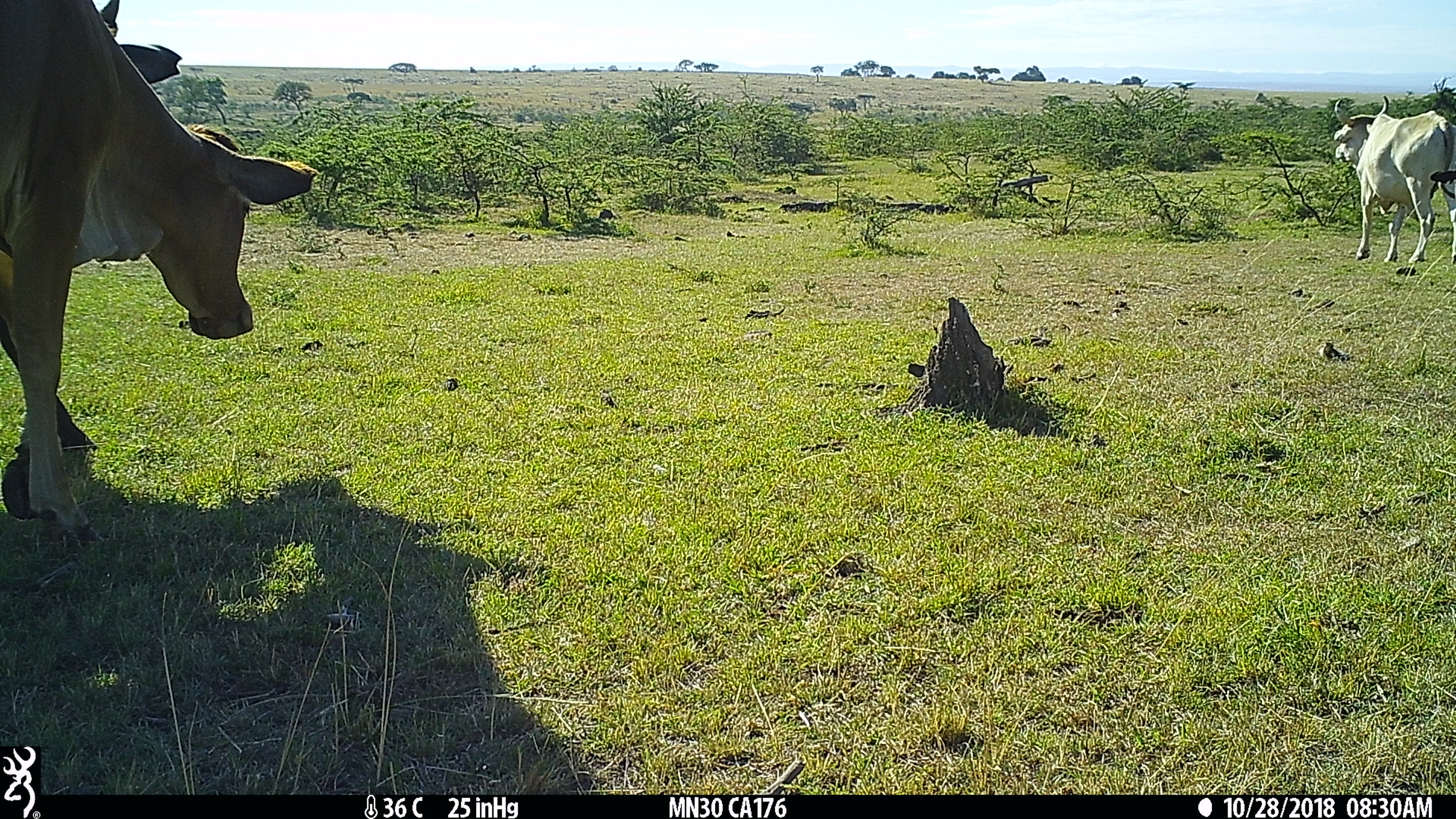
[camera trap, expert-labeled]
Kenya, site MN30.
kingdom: Animalia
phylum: Chordata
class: Mammalia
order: Artiodactyla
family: Bovidae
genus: Bos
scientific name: Bos taurus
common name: cattle